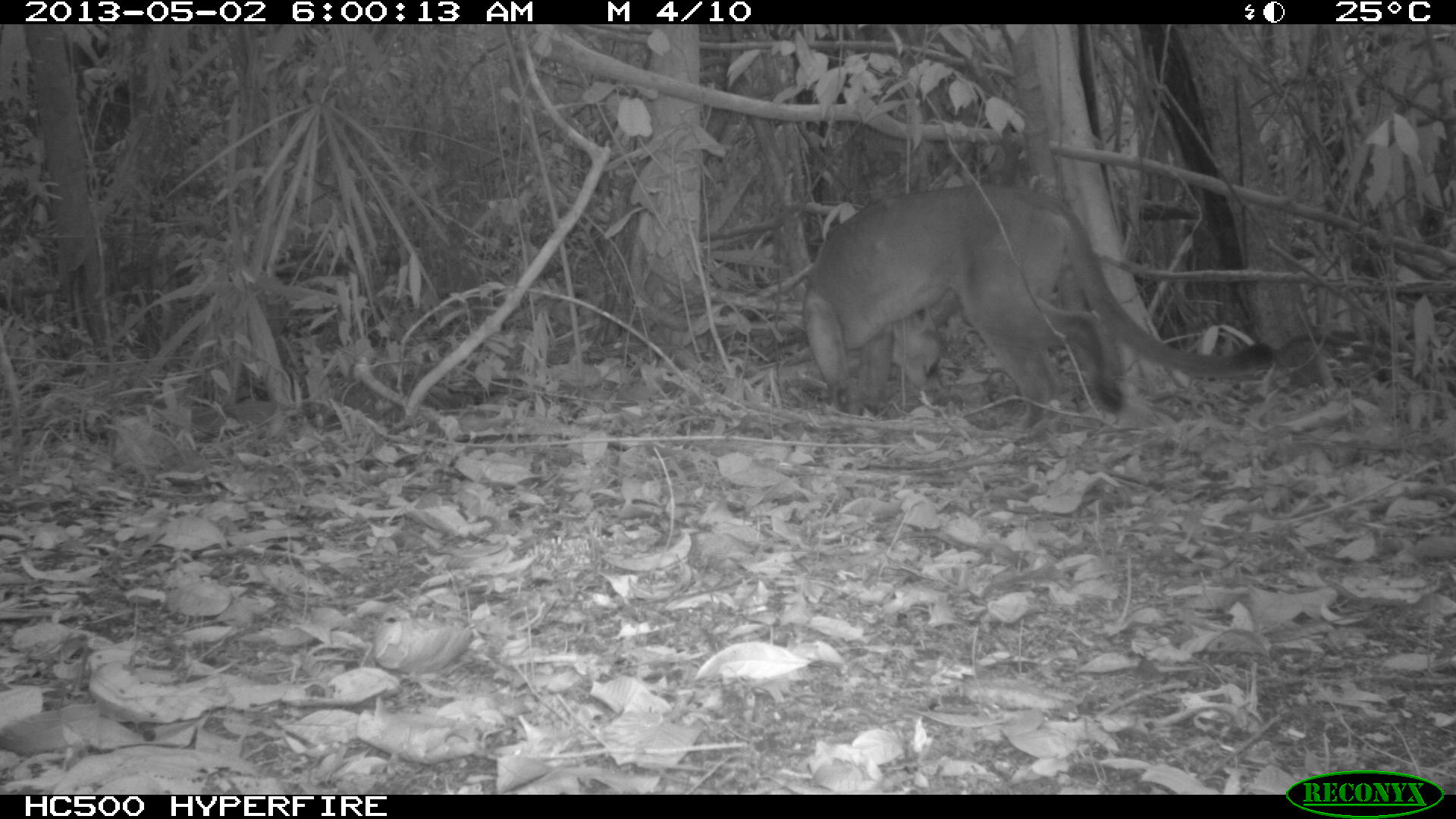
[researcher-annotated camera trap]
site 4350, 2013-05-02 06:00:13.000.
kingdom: Animalia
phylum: Chordata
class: Mammalia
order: Carnivora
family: Felidae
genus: Puma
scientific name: Puma concolor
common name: mountain lion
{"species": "Puma concolor (mountain lion)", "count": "1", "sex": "male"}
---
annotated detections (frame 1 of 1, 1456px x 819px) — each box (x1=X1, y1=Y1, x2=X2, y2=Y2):
puma concolor: (x1=802, y1=183, x2=1274, y2=430)